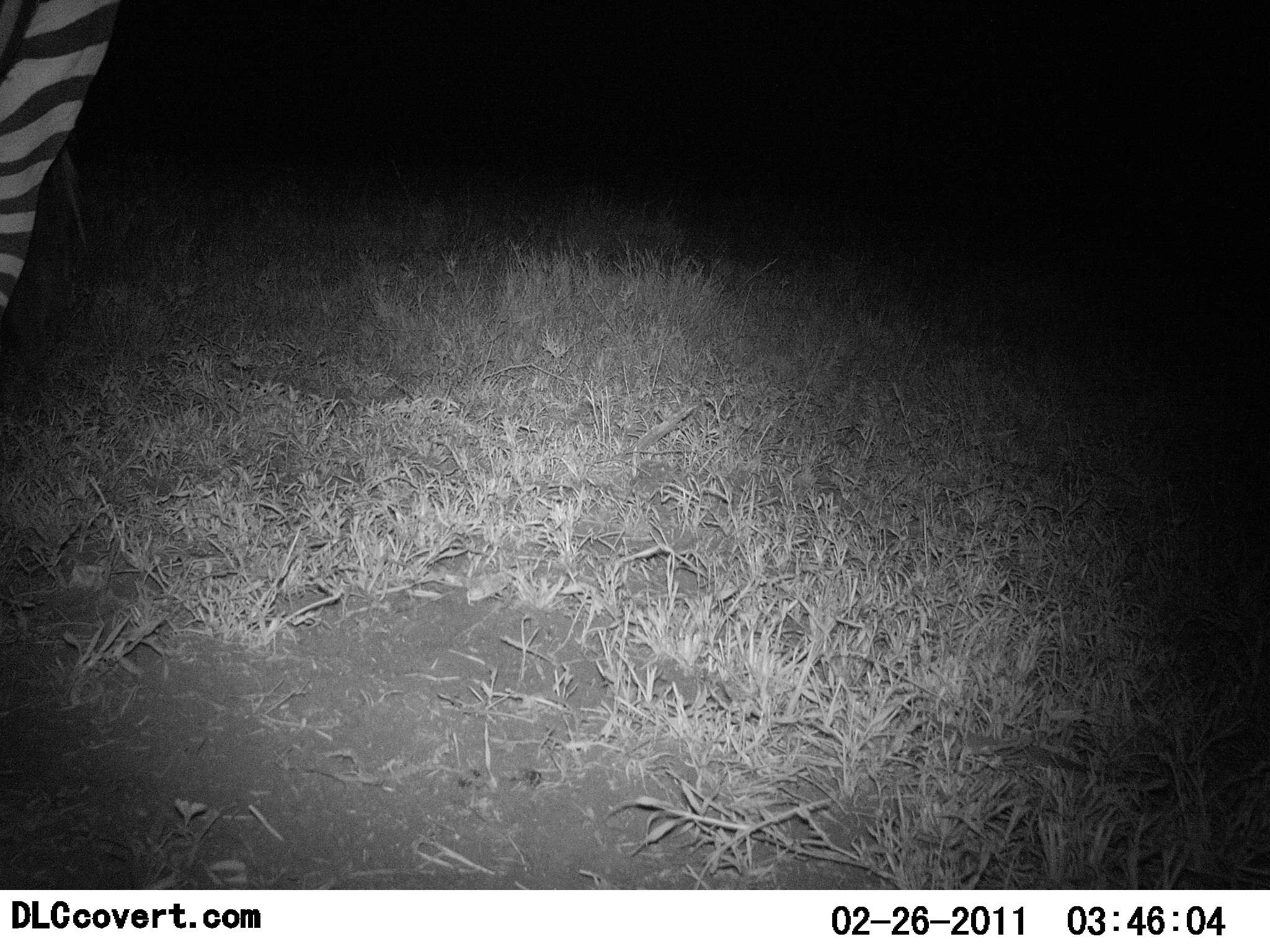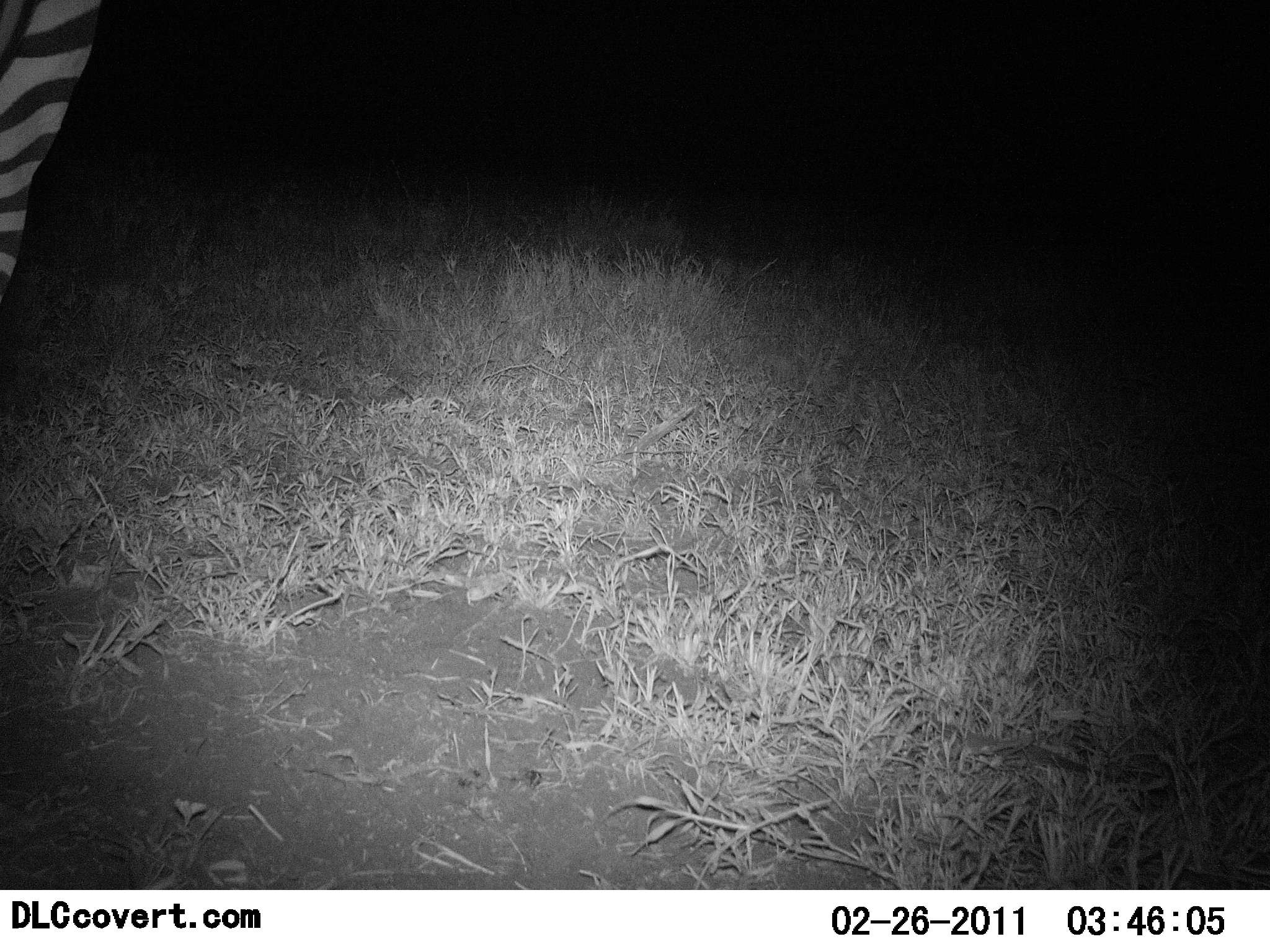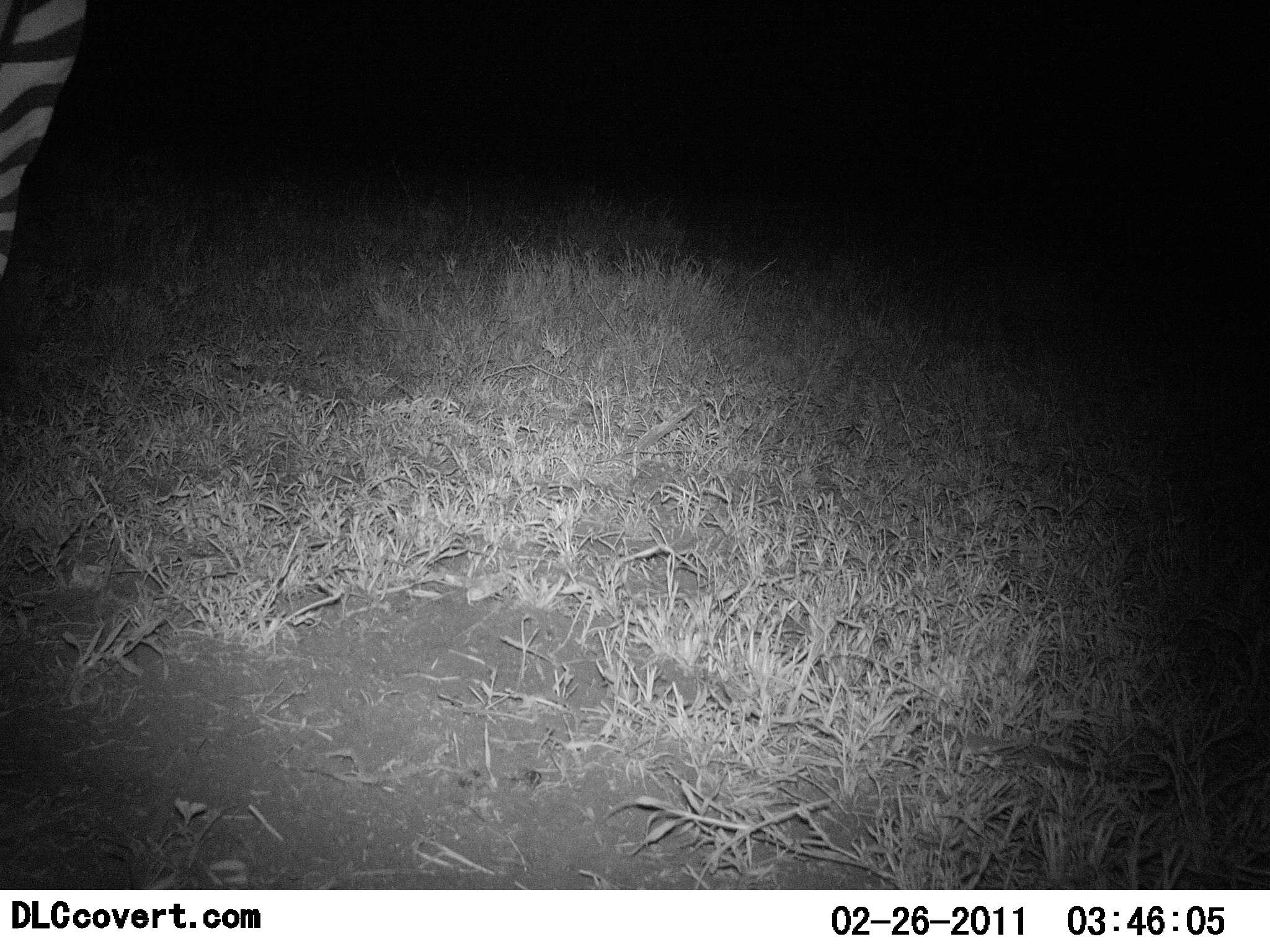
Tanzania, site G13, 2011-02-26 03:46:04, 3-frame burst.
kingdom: Animalia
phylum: Chordata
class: Mammalia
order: Perissodactyla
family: Equidae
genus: Equus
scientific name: Equus quagga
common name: plains zebra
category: zebra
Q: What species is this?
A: Zebra (plains zebra) (Equus quagga).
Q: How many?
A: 1.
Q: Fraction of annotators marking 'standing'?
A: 83%.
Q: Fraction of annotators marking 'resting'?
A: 0%.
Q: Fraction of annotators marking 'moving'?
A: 25%.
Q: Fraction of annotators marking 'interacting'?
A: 0%.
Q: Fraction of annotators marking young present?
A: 0%.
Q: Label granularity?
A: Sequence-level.